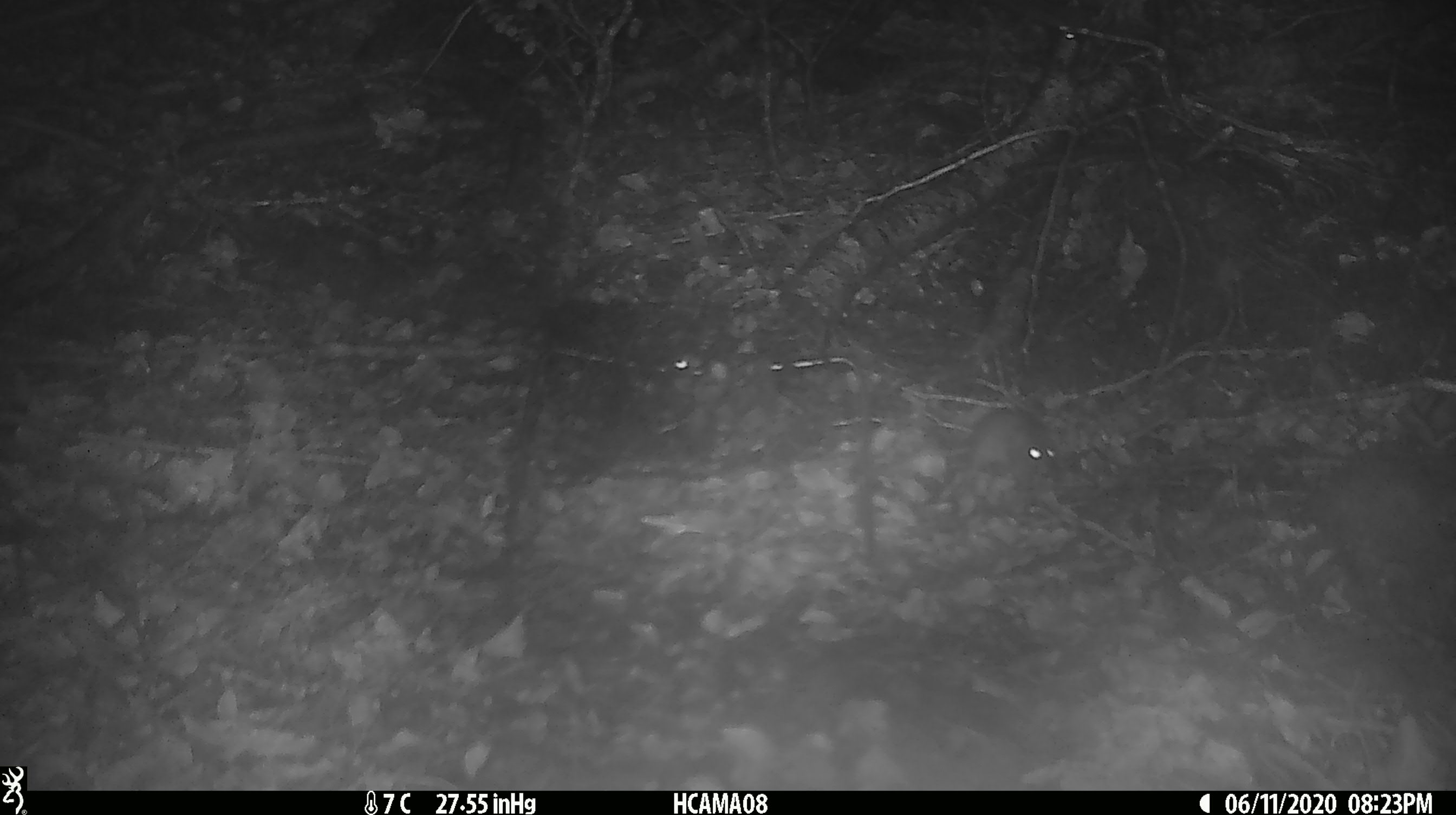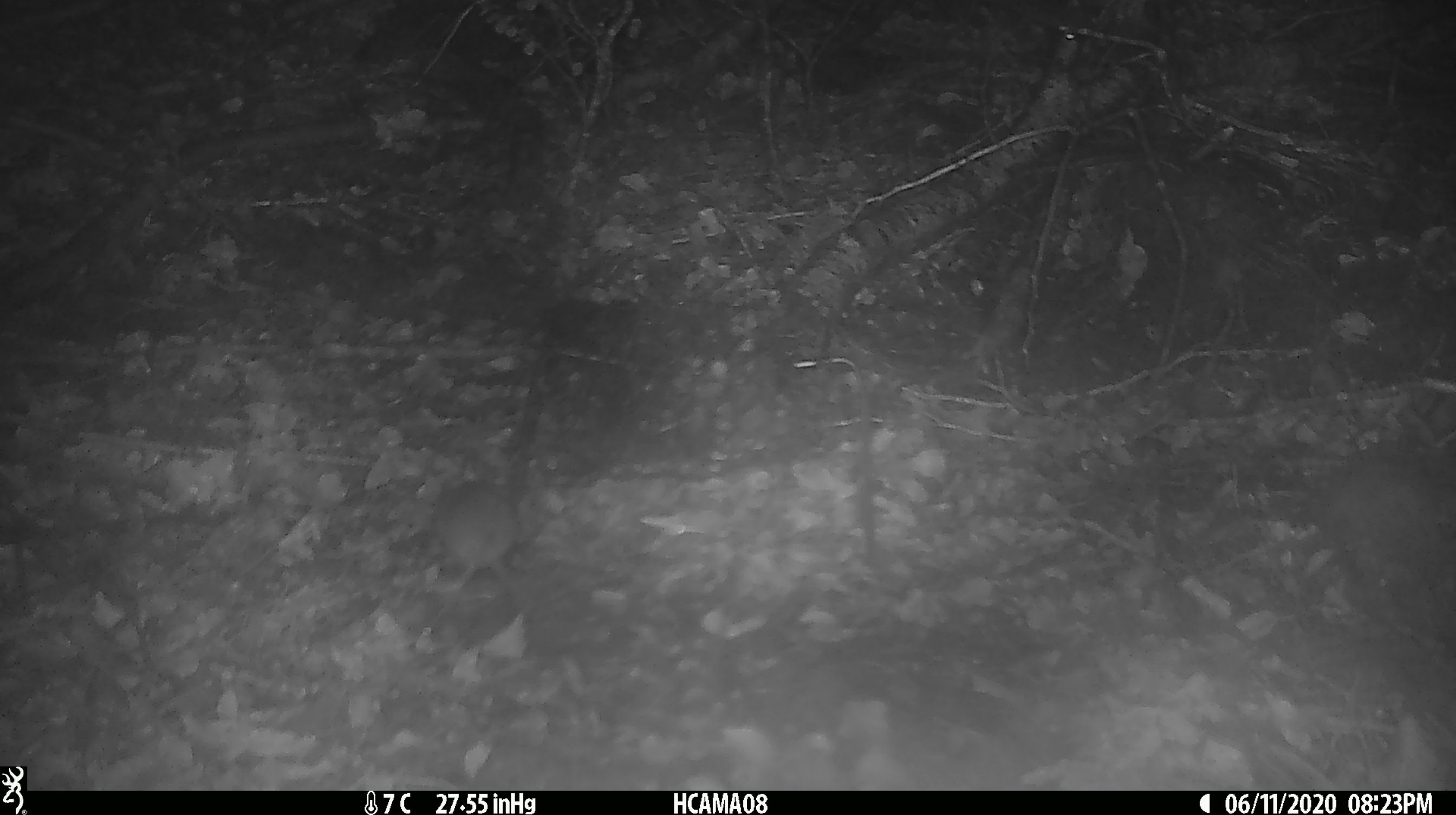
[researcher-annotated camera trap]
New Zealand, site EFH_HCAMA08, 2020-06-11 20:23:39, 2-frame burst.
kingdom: Animalia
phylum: Chordata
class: Mammalia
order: Rodentia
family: Muridae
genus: Mus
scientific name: Mus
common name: mouse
Mouse (Mus).